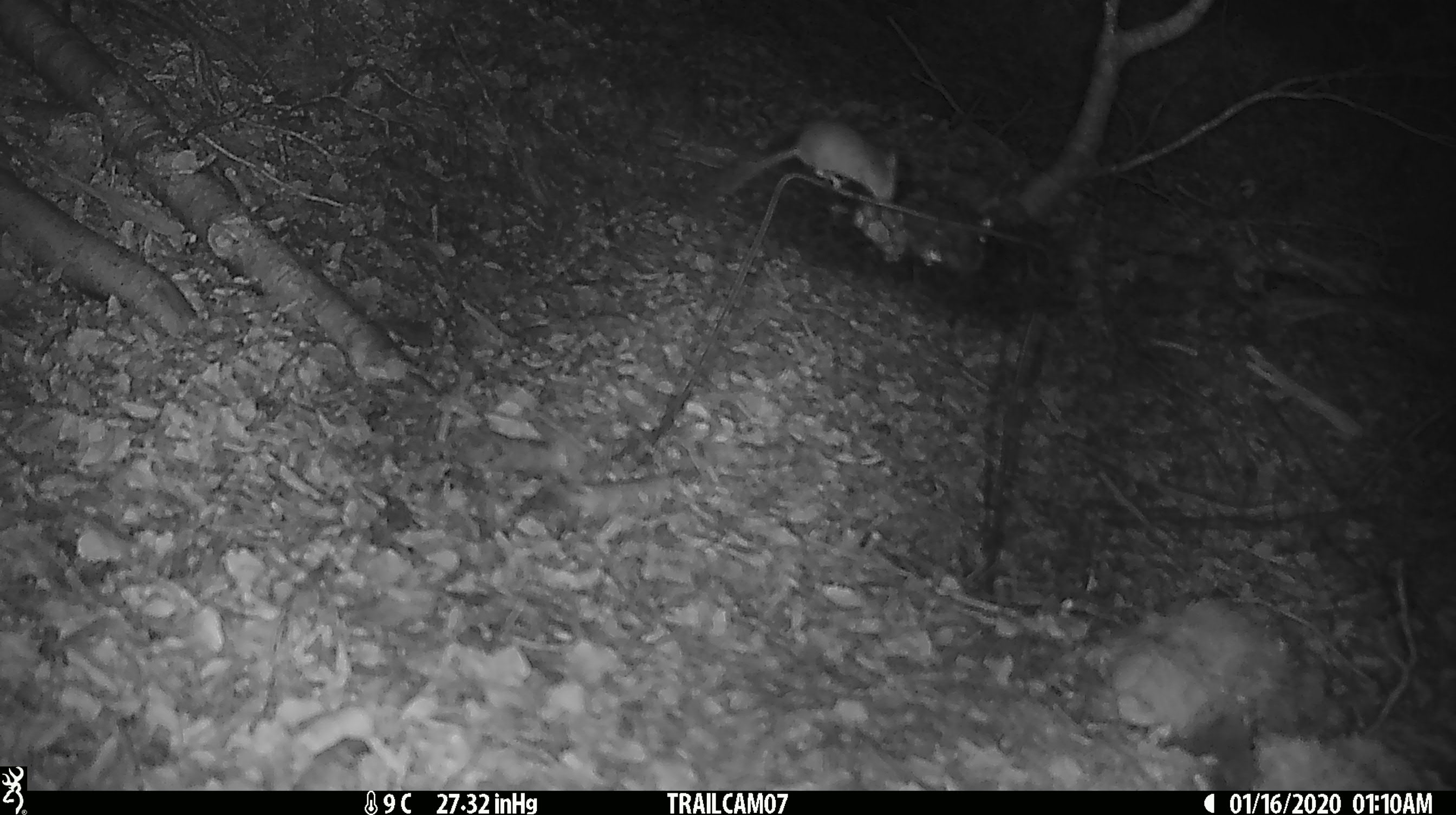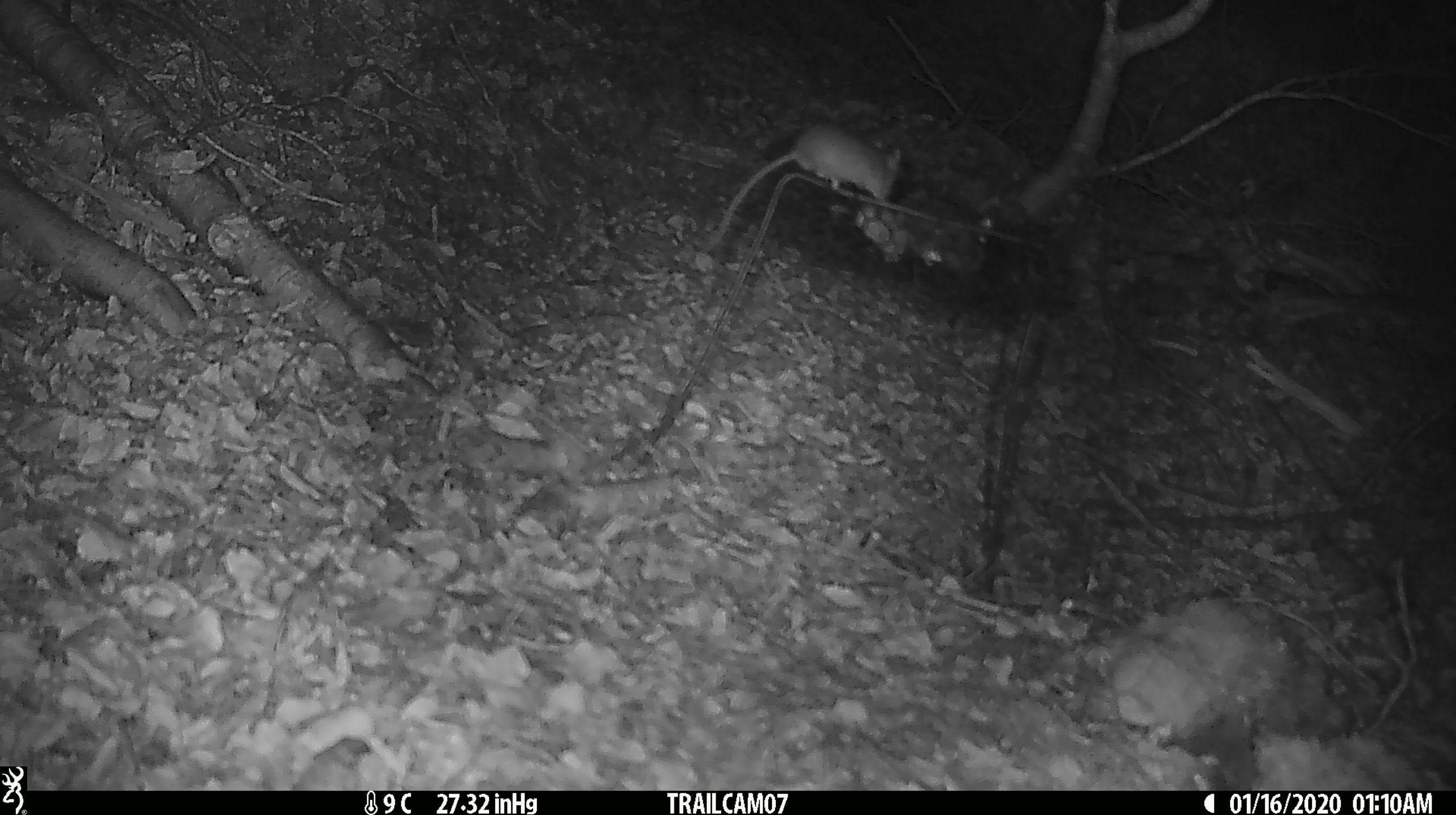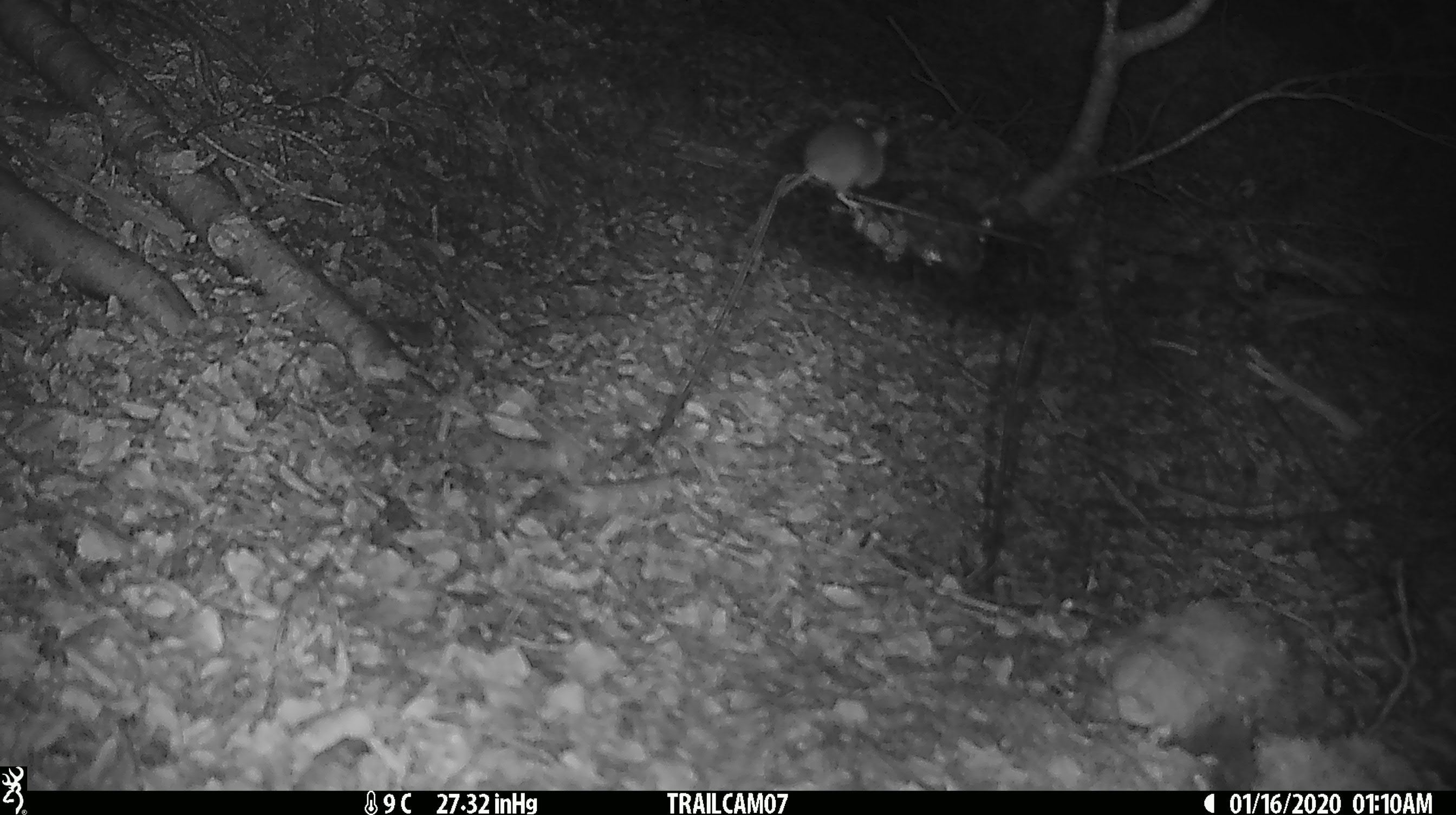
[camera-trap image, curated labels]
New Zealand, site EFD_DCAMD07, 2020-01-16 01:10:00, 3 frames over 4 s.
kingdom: Animalia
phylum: Chordata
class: Mammalia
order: Rodentia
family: Muridae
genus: Mus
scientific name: Mus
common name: mouse